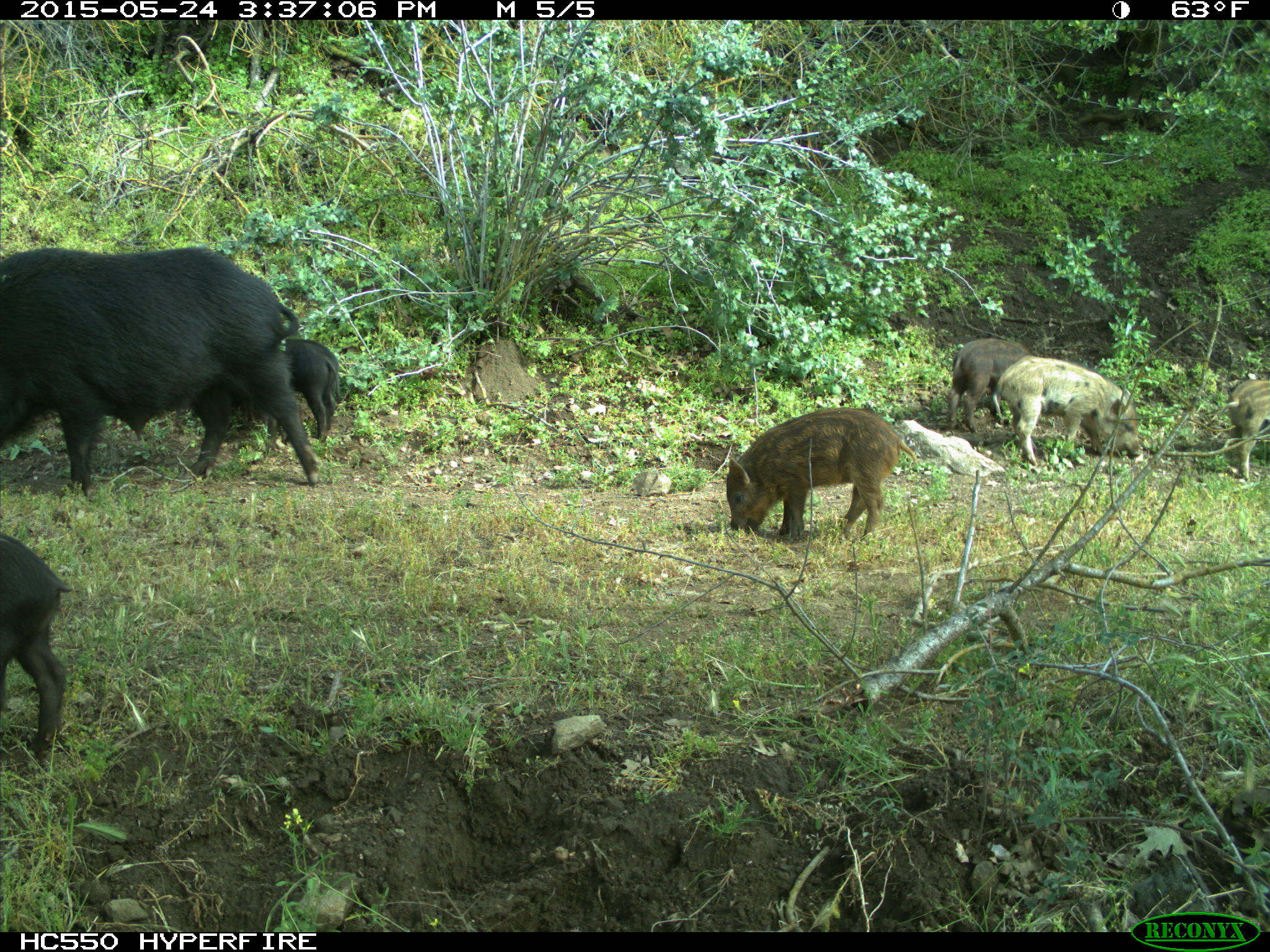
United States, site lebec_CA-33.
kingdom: Animalia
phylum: Chordata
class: Mammalia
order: Artiodactyla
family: Suidae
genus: Sus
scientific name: Sus scrofa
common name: wild boar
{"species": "Sus scrofa (wild boar)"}